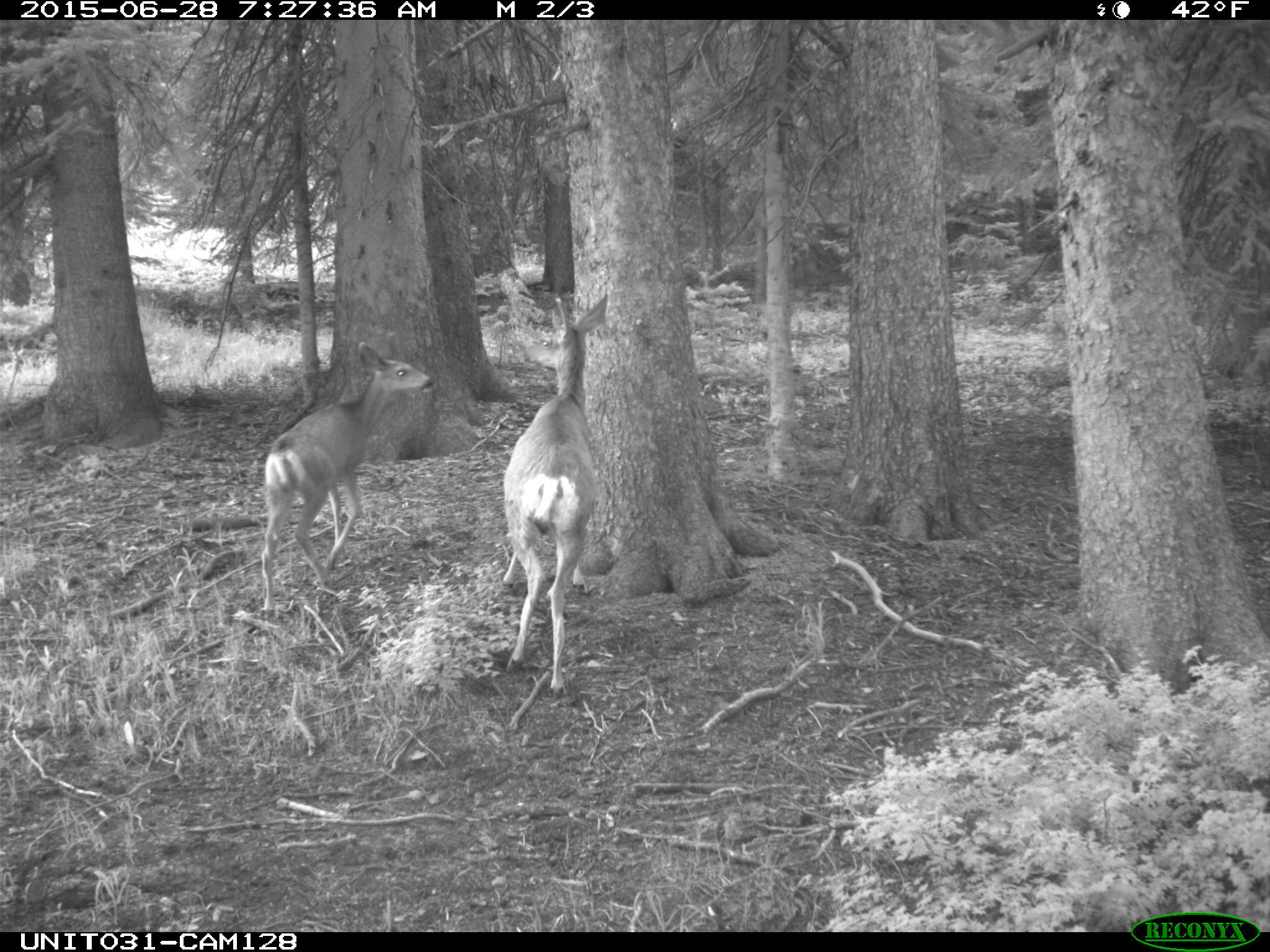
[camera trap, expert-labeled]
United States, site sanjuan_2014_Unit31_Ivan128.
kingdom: Animalia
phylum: Chordata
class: Mammalia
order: Artiodactyla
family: Cervidae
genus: Odocoileus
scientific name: Odocoileus hemionus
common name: mule deer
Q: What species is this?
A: Odocoileus hemionus (mule deer).